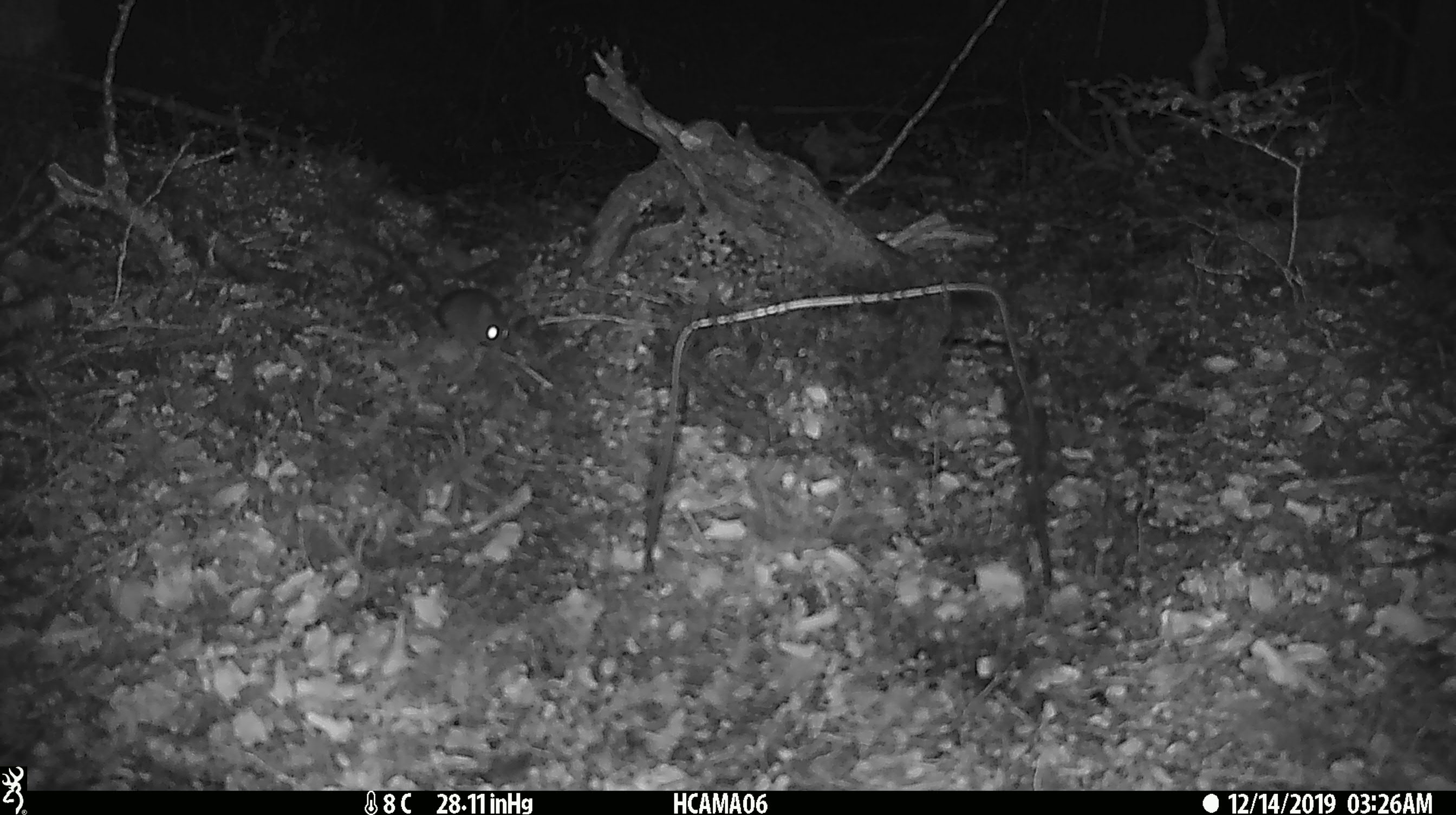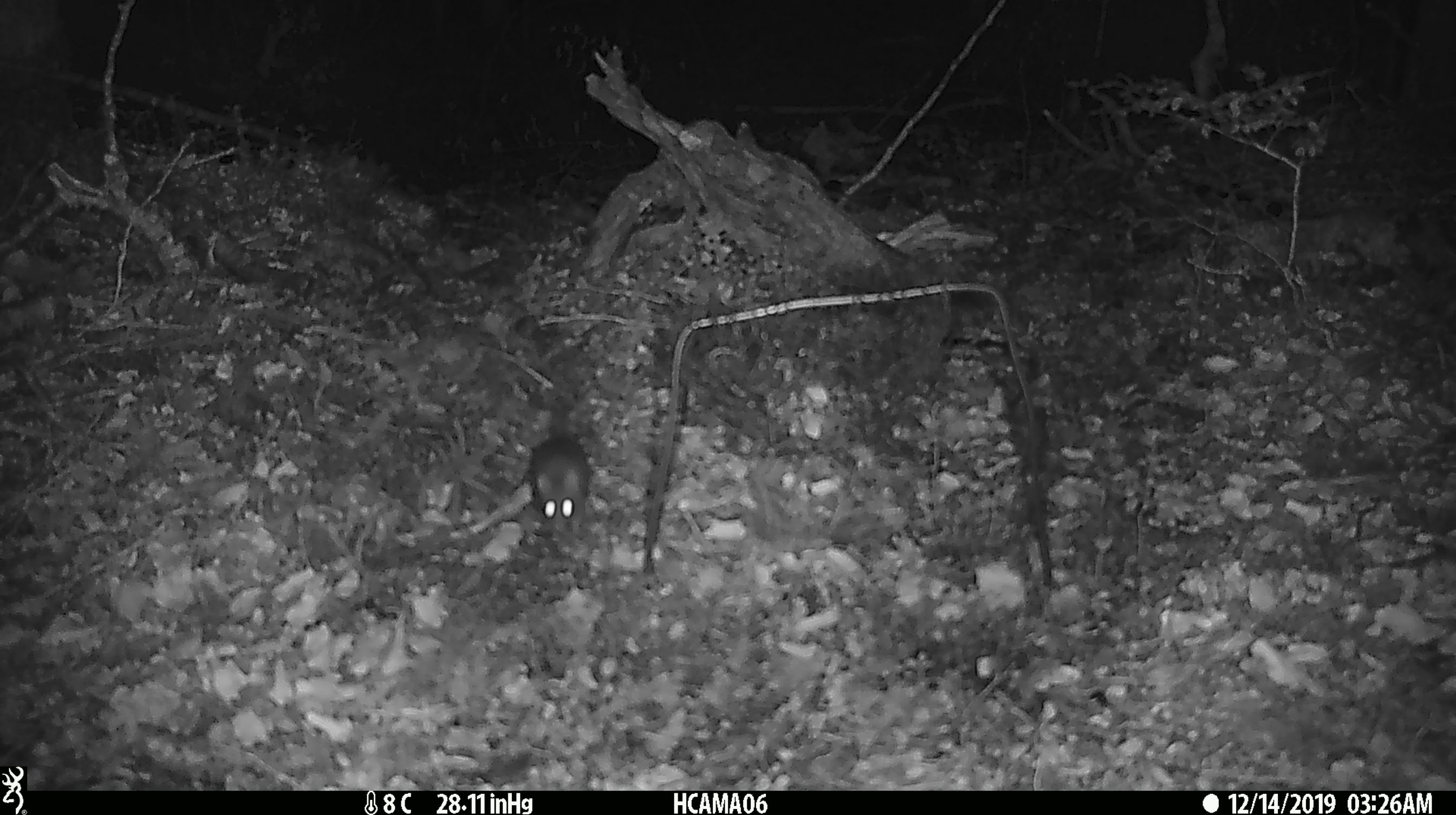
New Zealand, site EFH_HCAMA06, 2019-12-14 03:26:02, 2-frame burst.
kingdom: Animalia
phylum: Chordata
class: Mammalia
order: Rodentia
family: Muridae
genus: Mus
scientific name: Mus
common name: mouse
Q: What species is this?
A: Mouse (Mus).